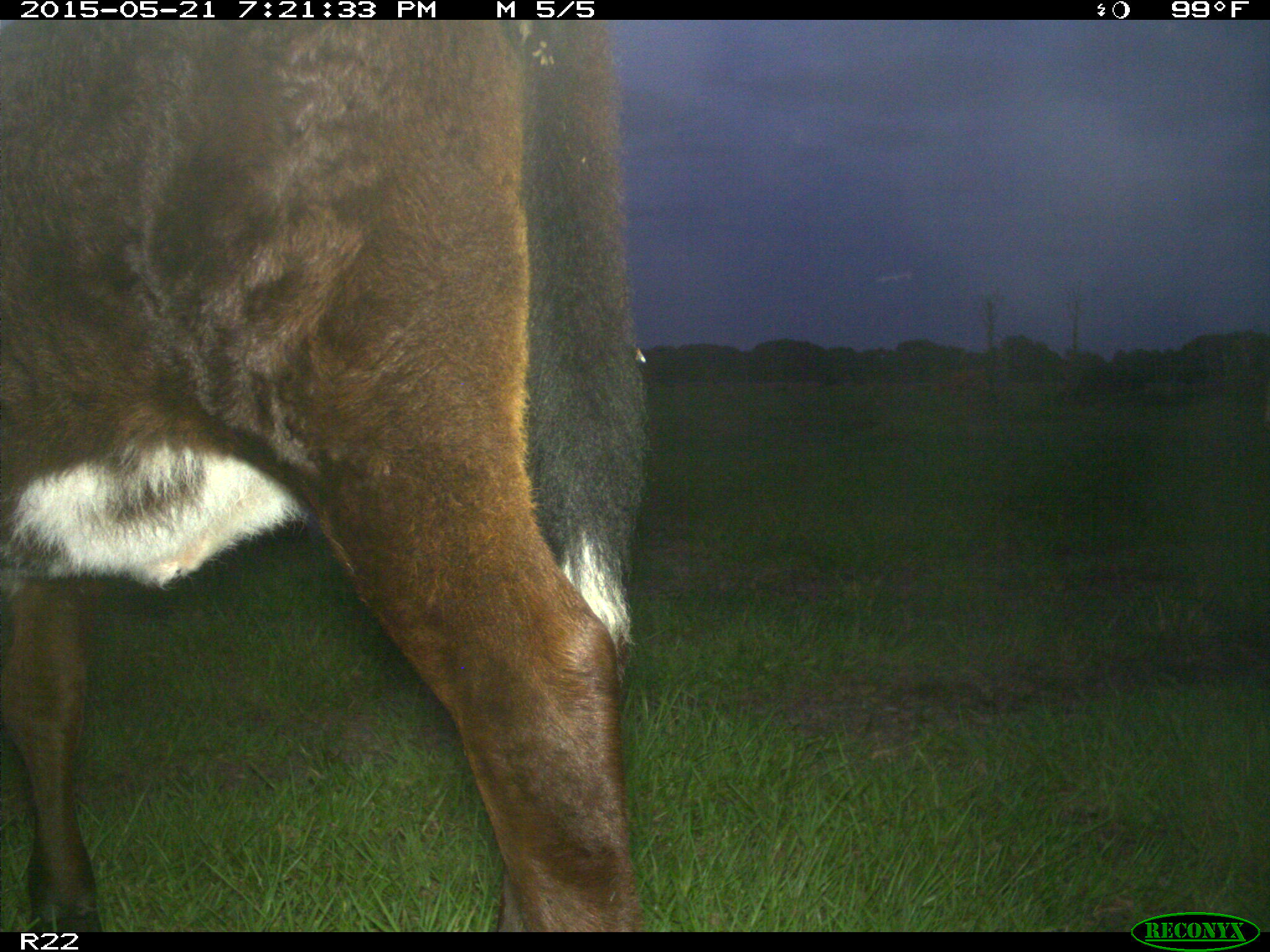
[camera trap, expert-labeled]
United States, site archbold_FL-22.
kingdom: Animalia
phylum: Chordata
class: Mammalia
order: Artiodactyla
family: Bovidae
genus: Bos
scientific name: Bos taurus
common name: domestic cow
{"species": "Bos taurus (domestic cow)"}